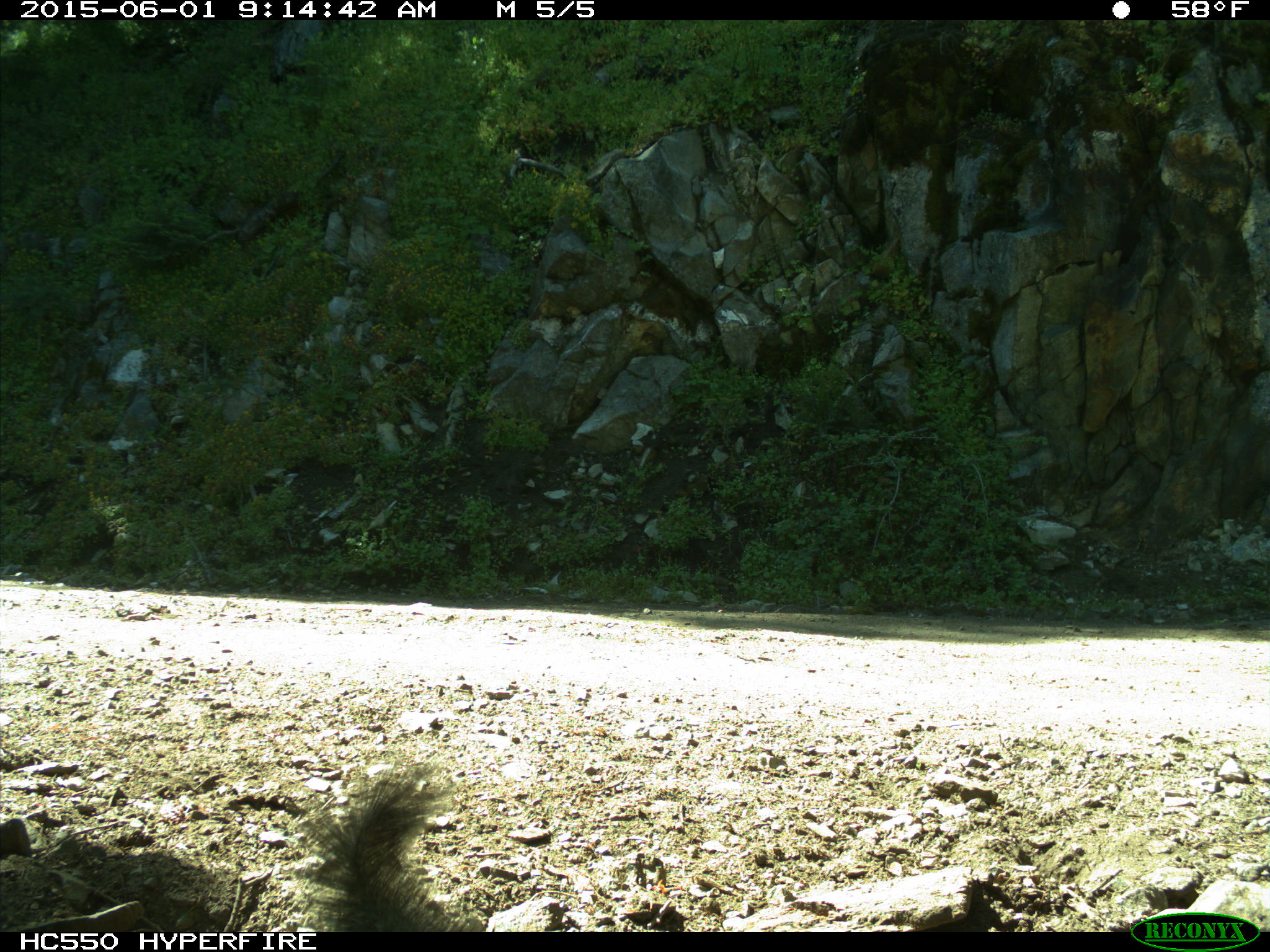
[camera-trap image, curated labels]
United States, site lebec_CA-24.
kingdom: Animalia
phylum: Chordata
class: Mammalia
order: Rodentia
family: Sciuridae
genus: Sciurus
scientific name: Sciurus carolinensis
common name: eastern gray squirrel